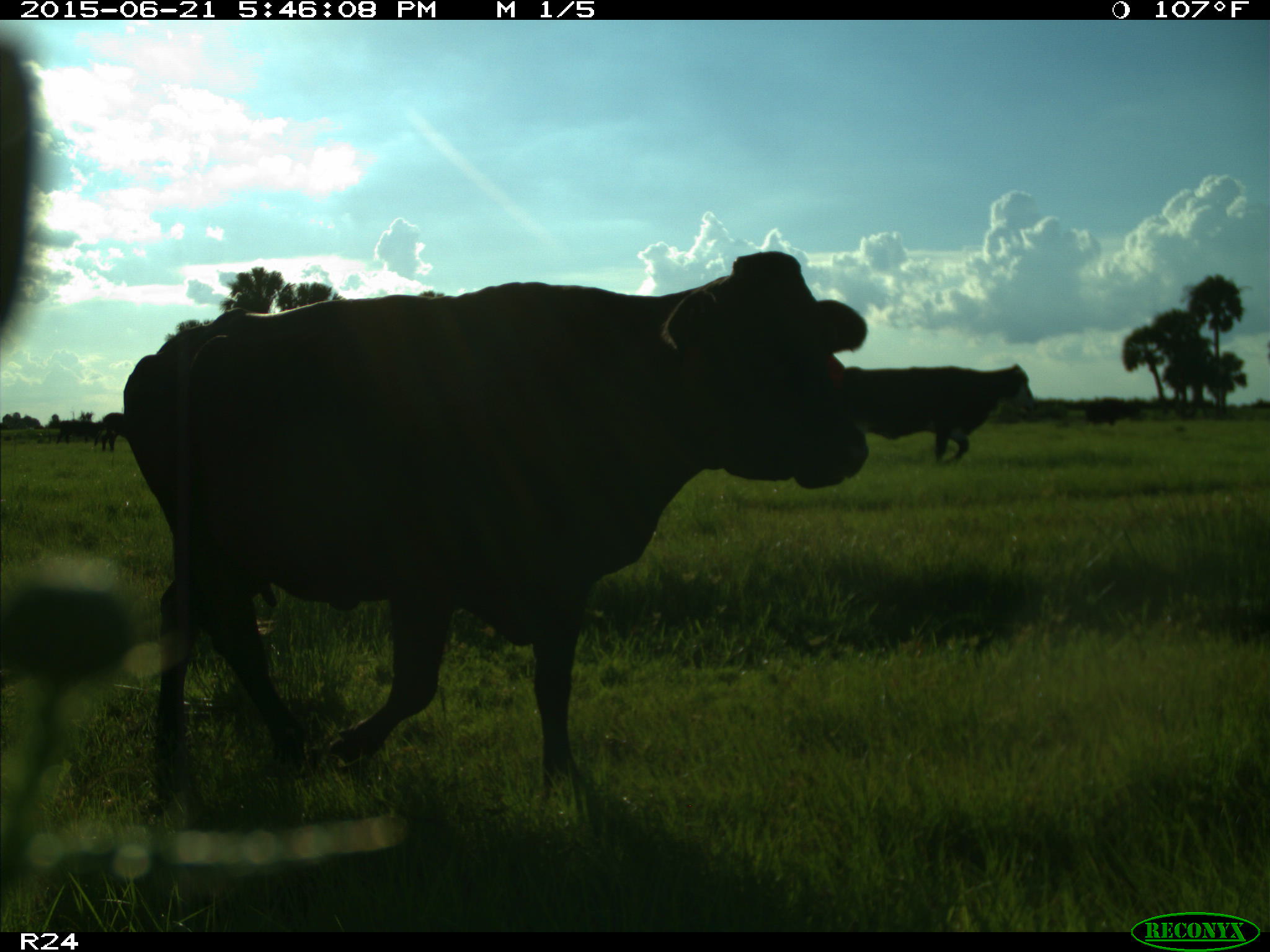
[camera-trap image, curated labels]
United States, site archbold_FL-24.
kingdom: Animalia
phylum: Chordata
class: Mammalia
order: Artiodactyla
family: Bovidae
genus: Bos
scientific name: Bos taurus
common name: domestic cow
Bos taurus (domestic cow).